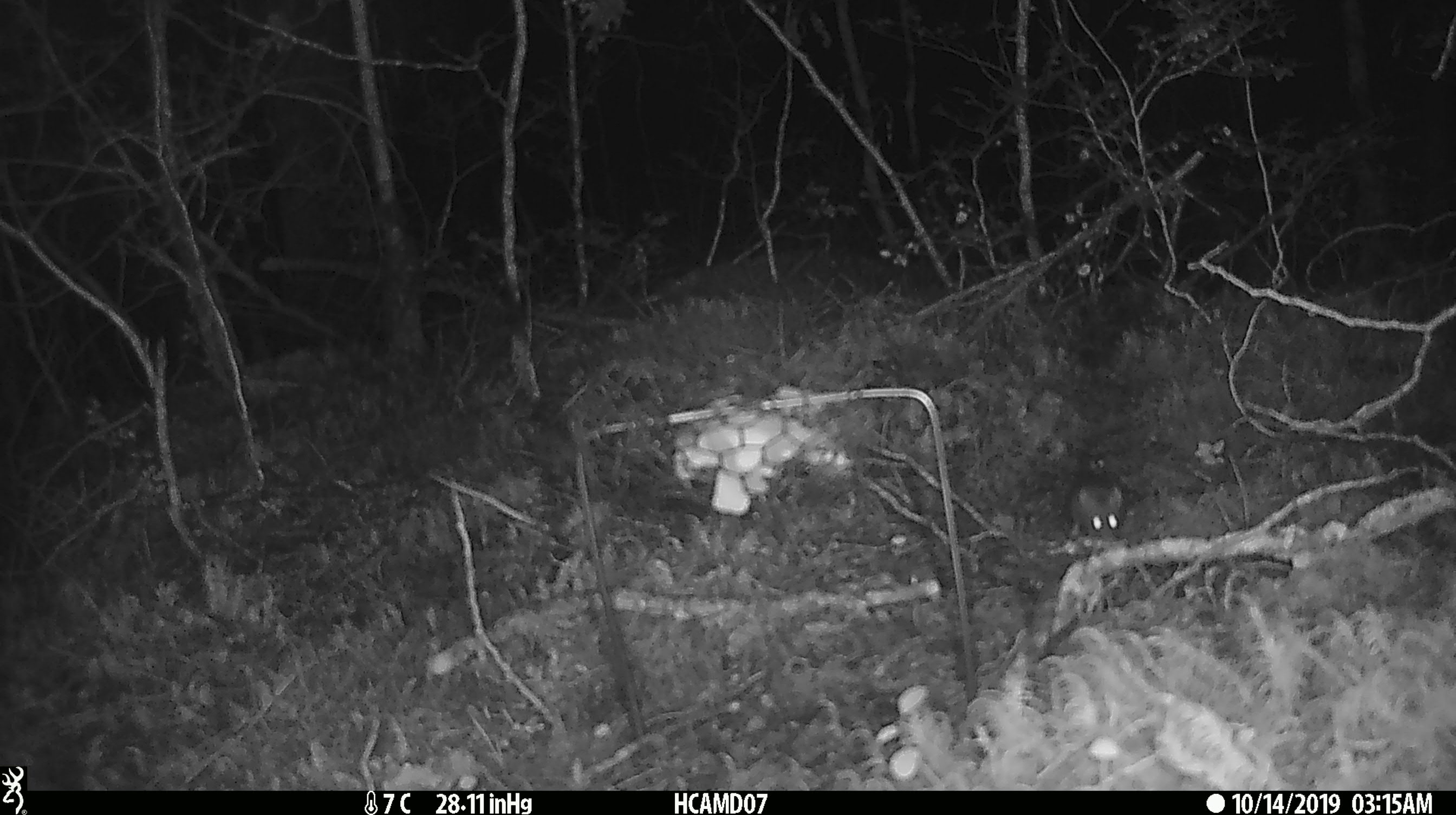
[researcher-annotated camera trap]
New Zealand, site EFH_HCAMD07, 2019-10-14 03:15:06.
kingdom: Animalia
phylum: Chordata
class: Mammalia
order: Rodentia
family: Muridae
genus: Mus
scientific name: Mus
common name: mouse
Mouse (Mus).